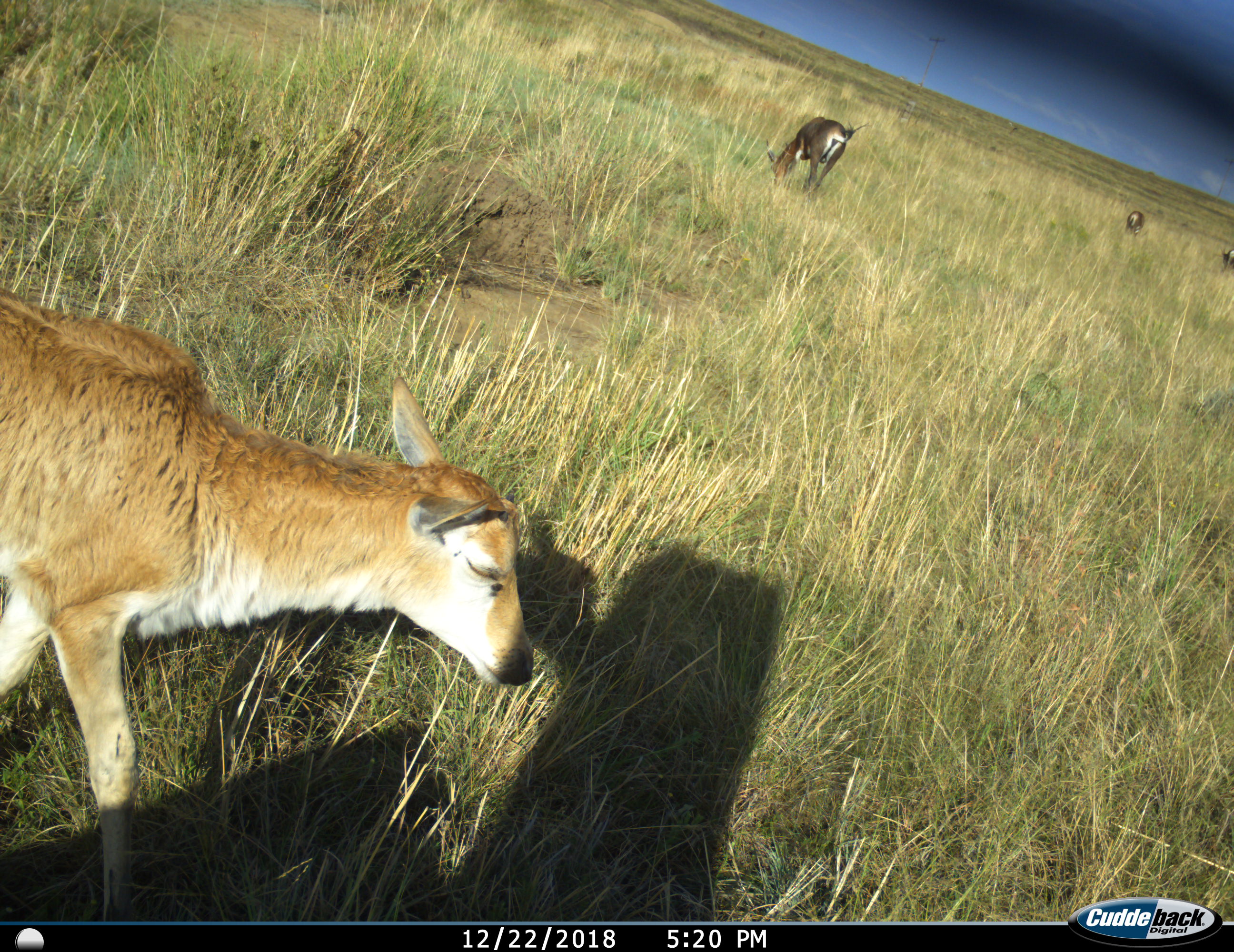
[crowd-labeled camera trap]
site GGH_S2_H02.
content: unidentified animal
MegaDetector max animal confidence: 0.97